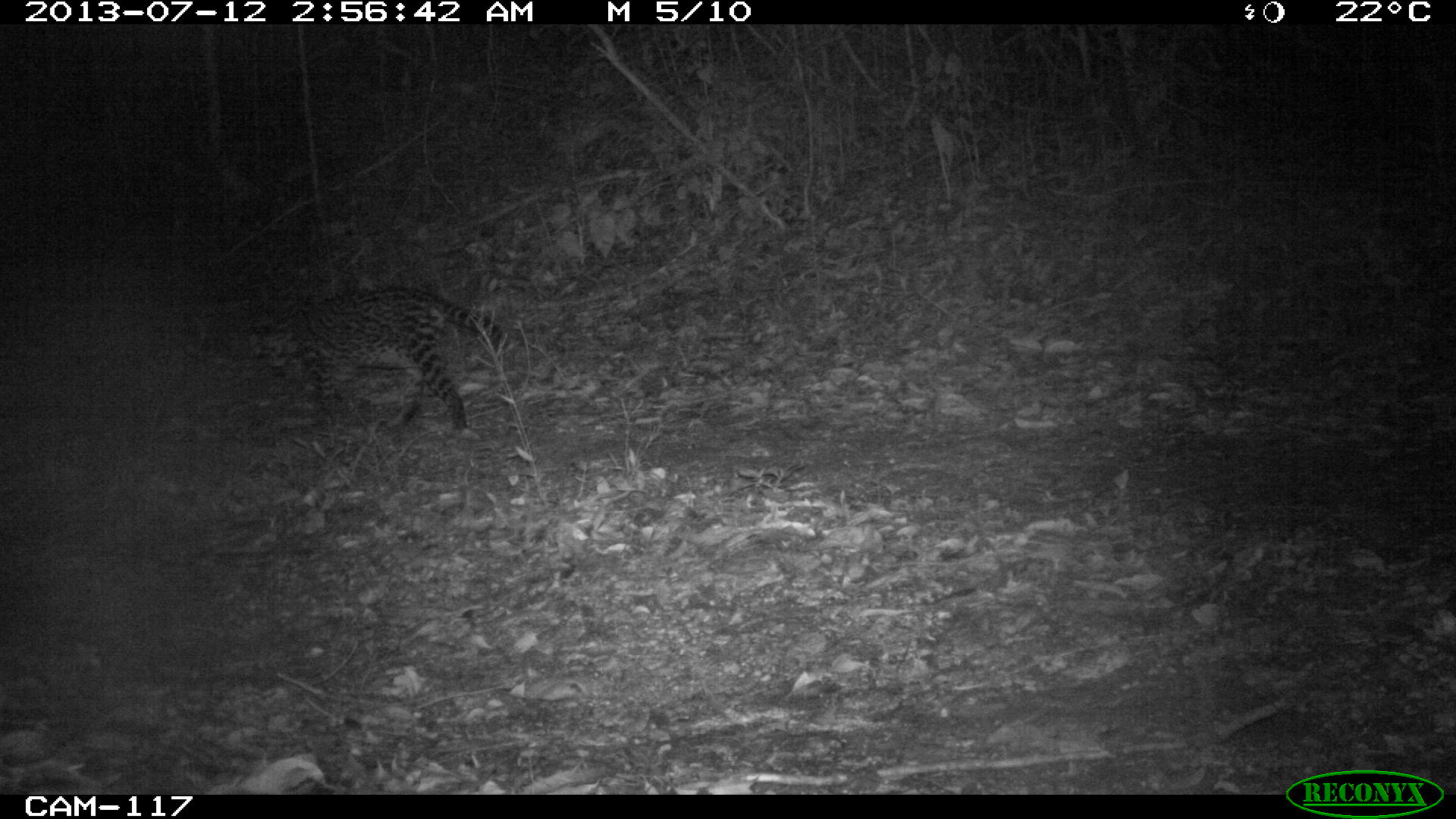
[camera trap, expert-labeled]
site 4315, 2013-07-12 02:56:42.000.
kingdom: Animalia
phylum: Chordata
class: Mammalia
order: Carnivora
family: Felidae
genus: Leopardus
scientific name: Leopardus pardalis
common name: ocelot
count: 1